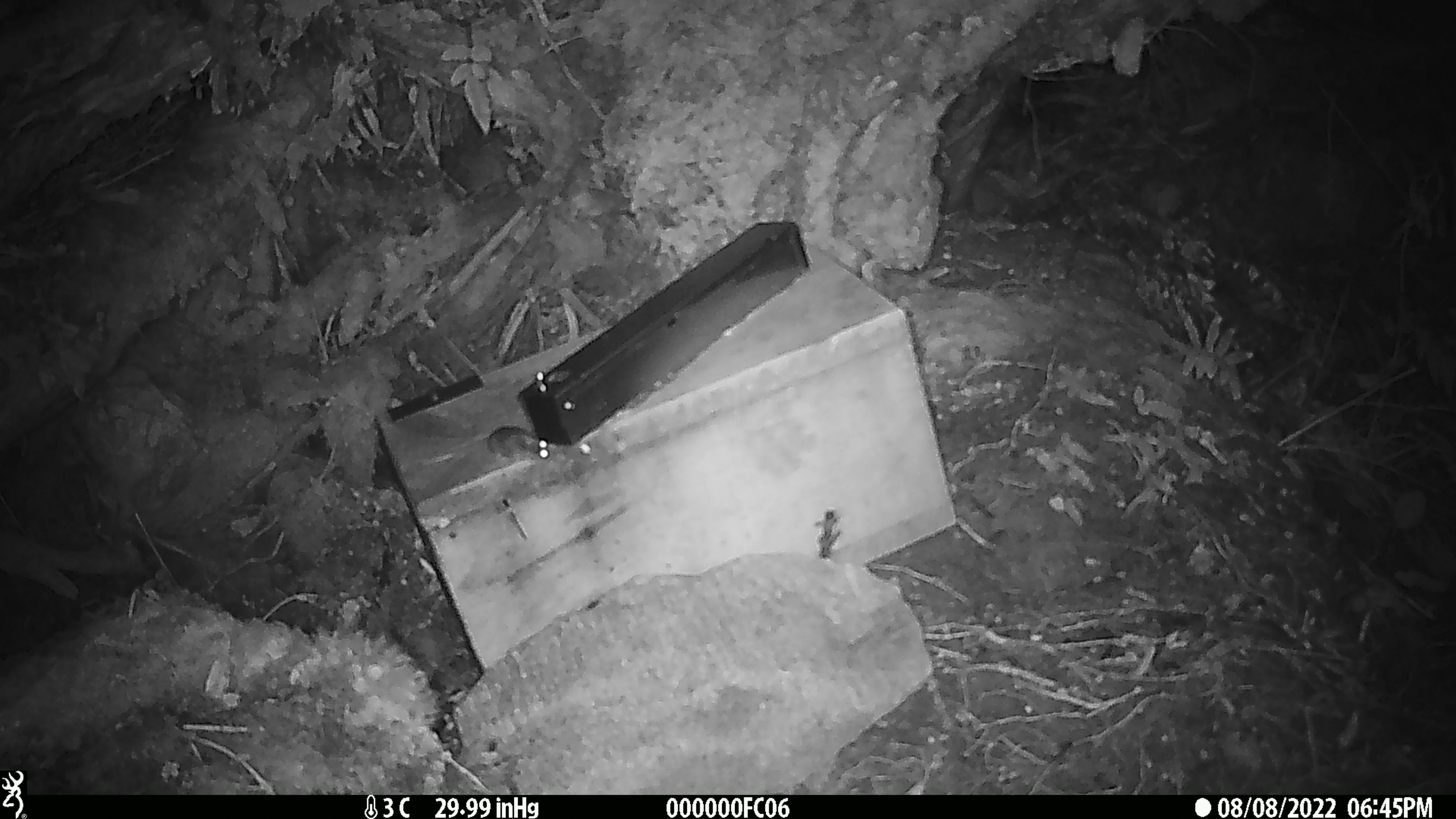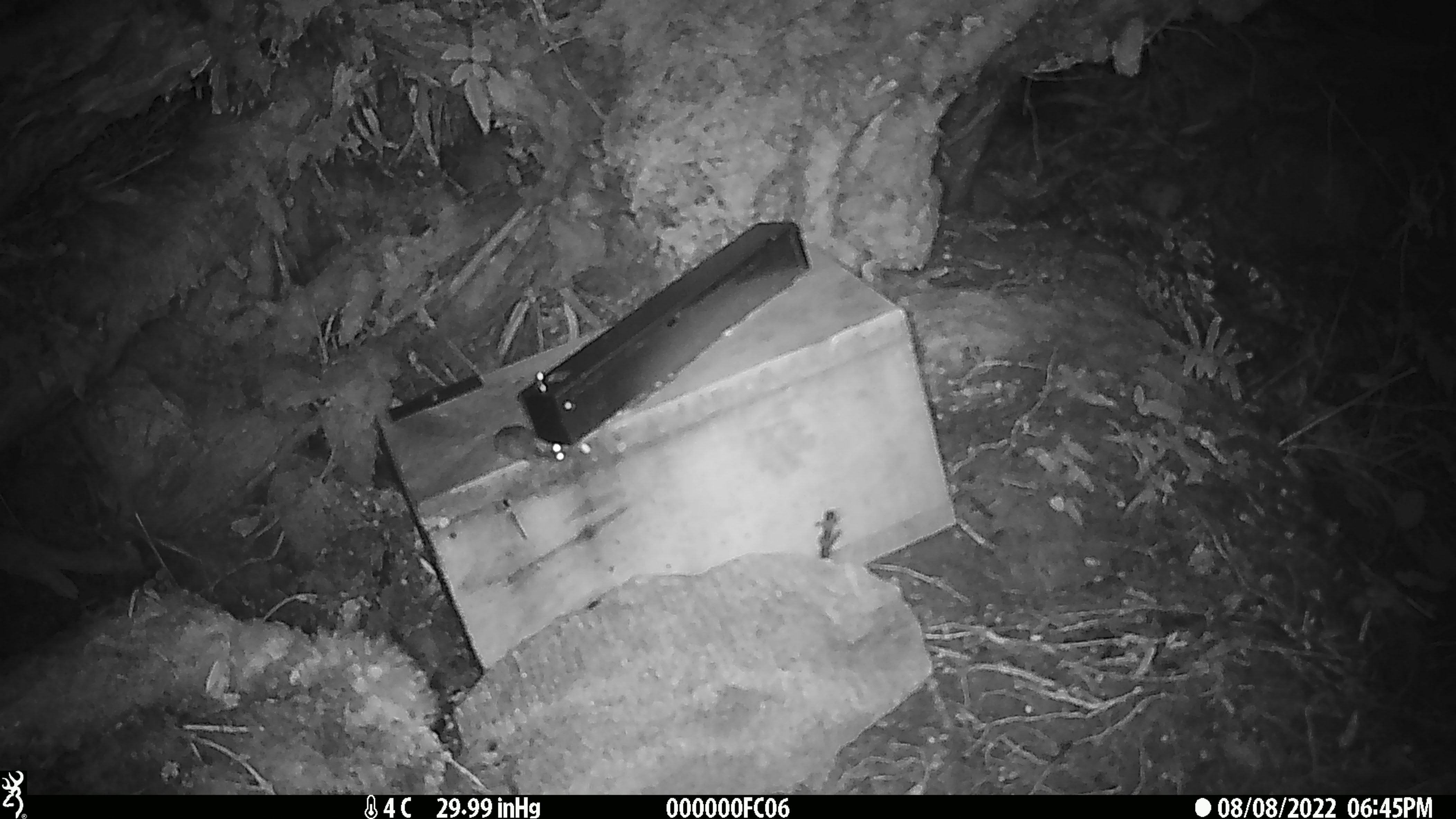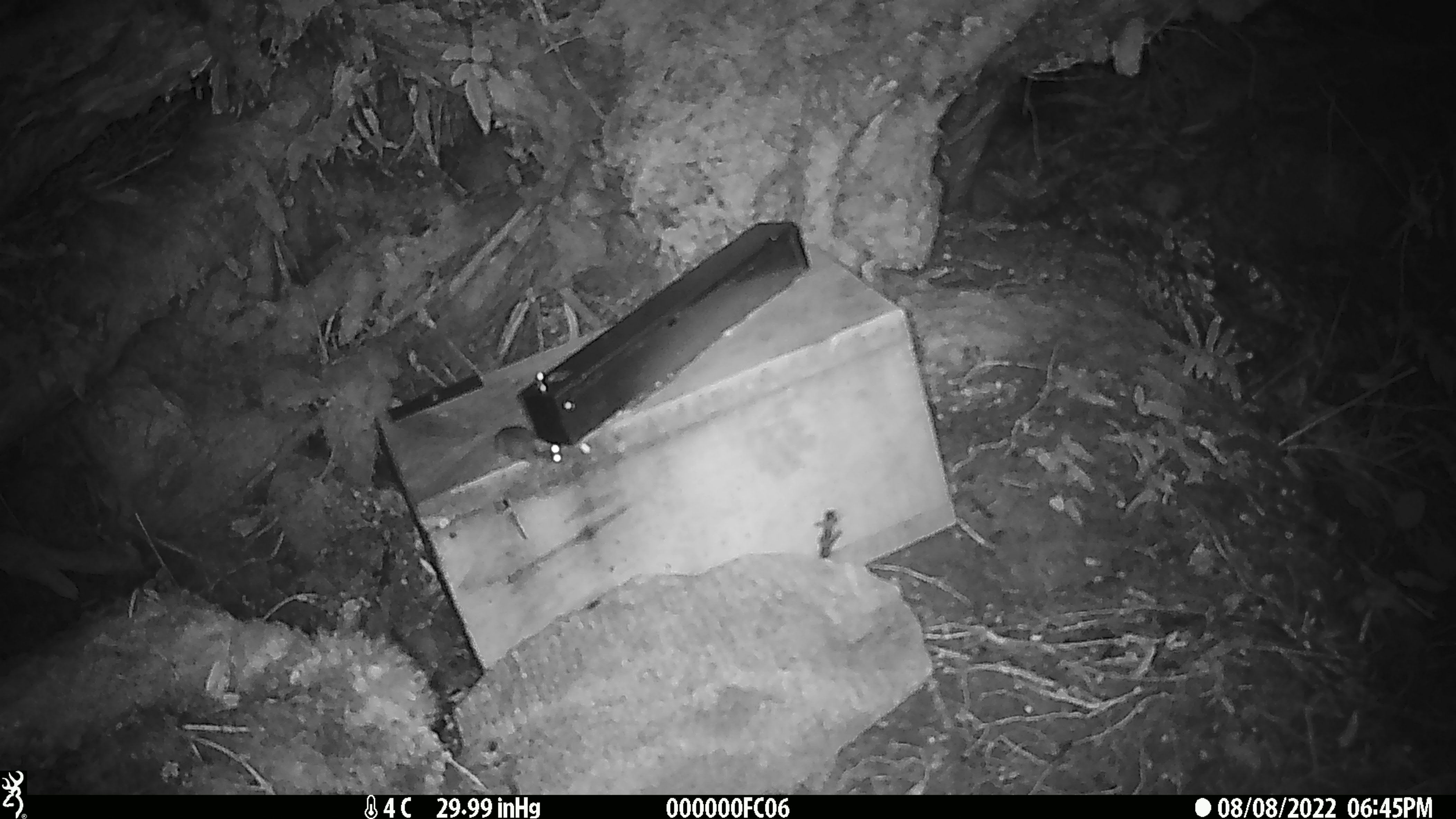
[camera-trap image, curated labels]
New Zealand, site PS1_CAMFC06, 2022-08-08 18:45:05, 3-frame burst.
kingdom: Animalia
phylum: Chordata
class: Mammalia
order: Rodentia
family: Muridae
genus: Mus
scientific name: Mus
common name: mouse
Mouse (Mus).